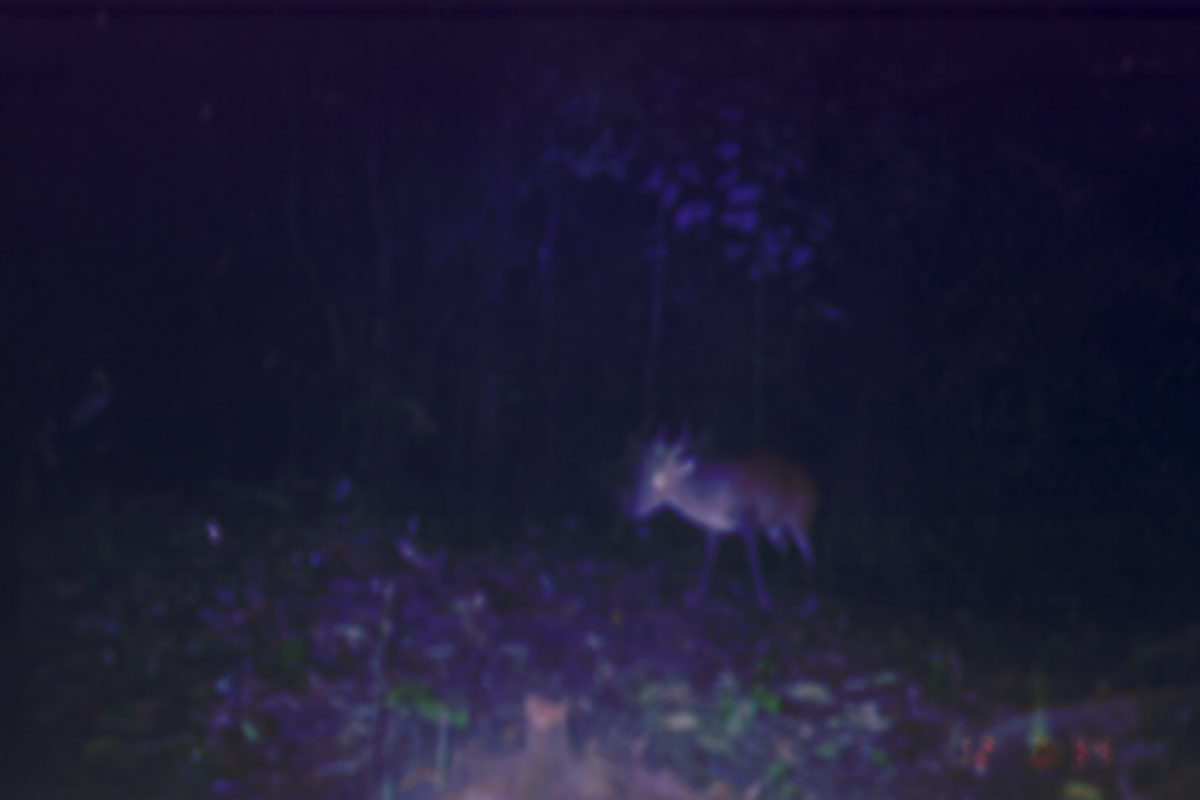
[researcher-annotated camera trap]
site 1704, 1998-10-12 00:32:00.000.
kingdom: Animalia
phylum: Chordata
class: Mammalia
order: Artiodactyla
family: Cervidae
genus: Muntiacus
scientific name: Muntiacus muntjak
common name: southern red muntjac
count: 1